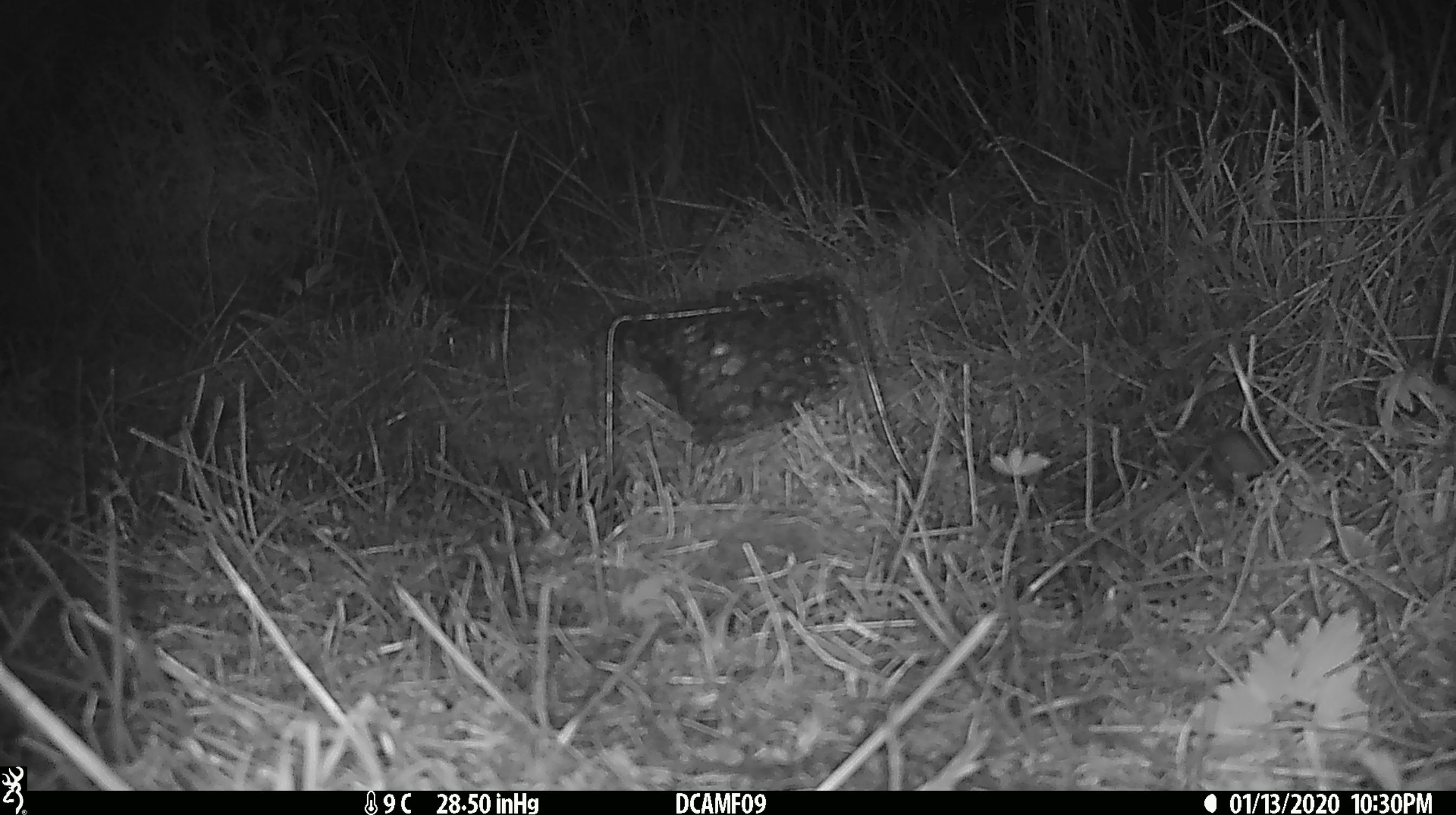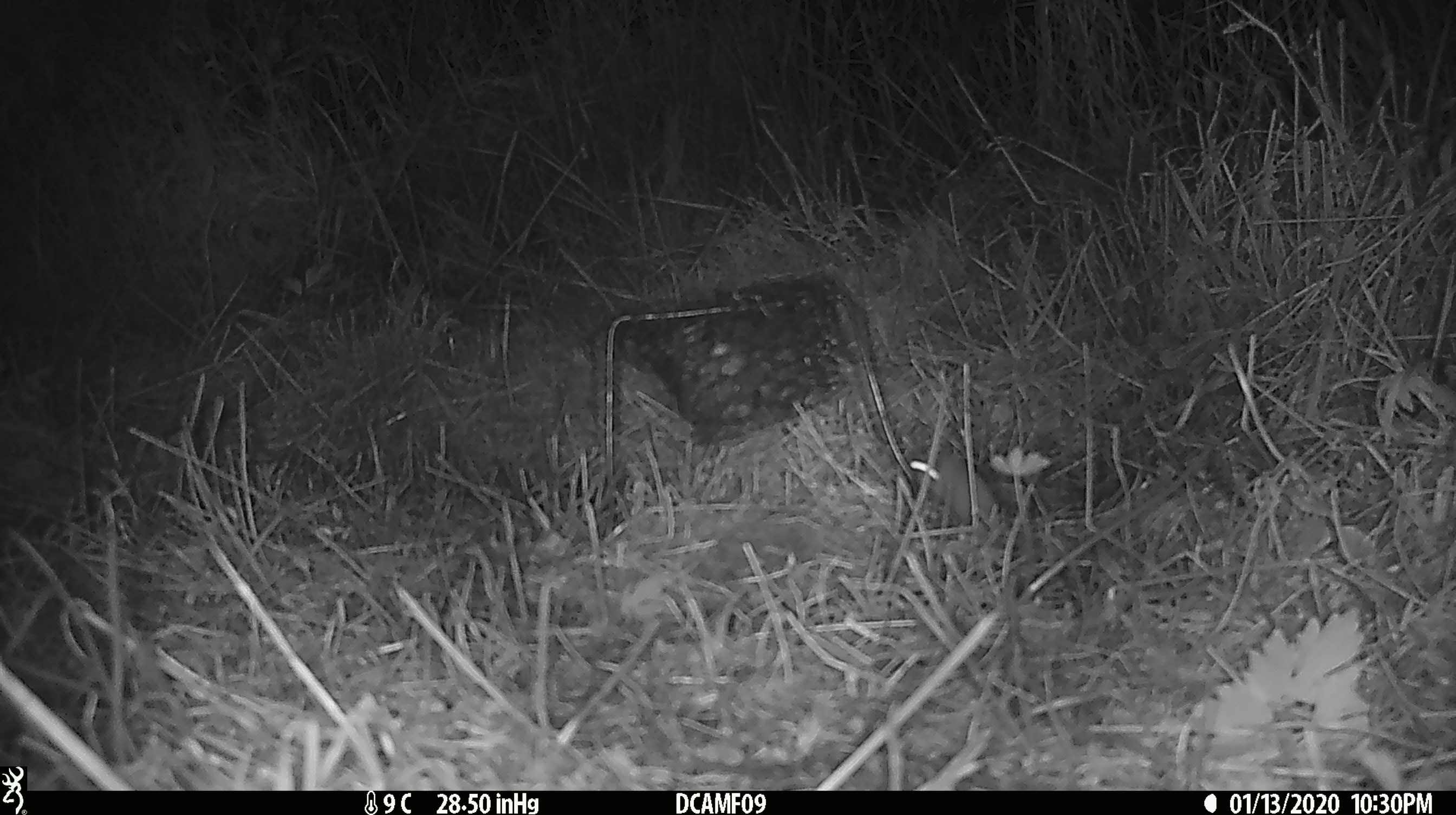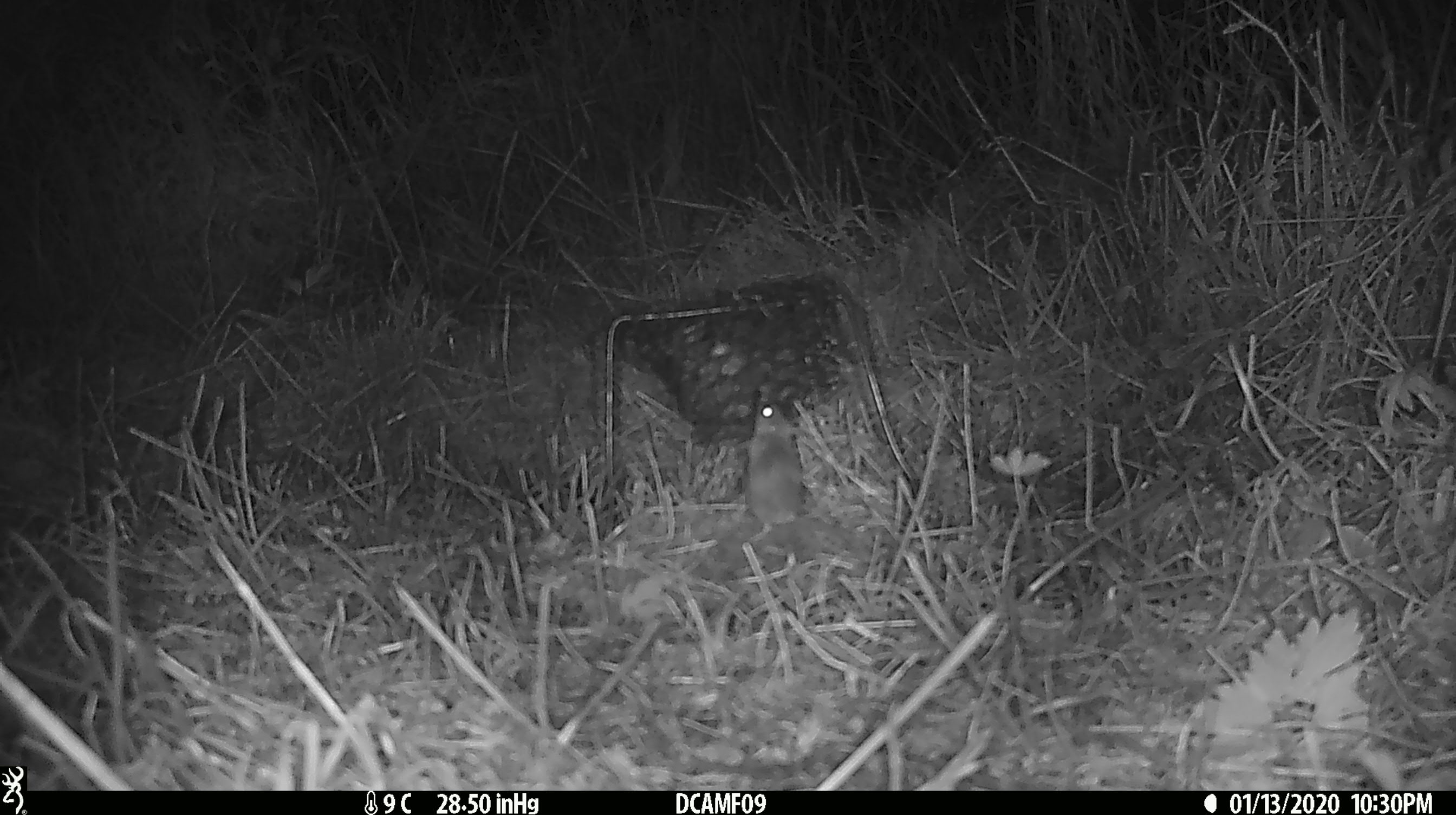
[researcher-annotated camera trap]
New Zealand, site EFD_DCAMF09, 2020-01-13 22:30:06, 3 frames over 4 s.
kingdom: Animalia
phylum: Chordata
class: Mammalia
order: Rodentia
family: Muridae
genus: Mus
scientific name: Mus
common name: mouse